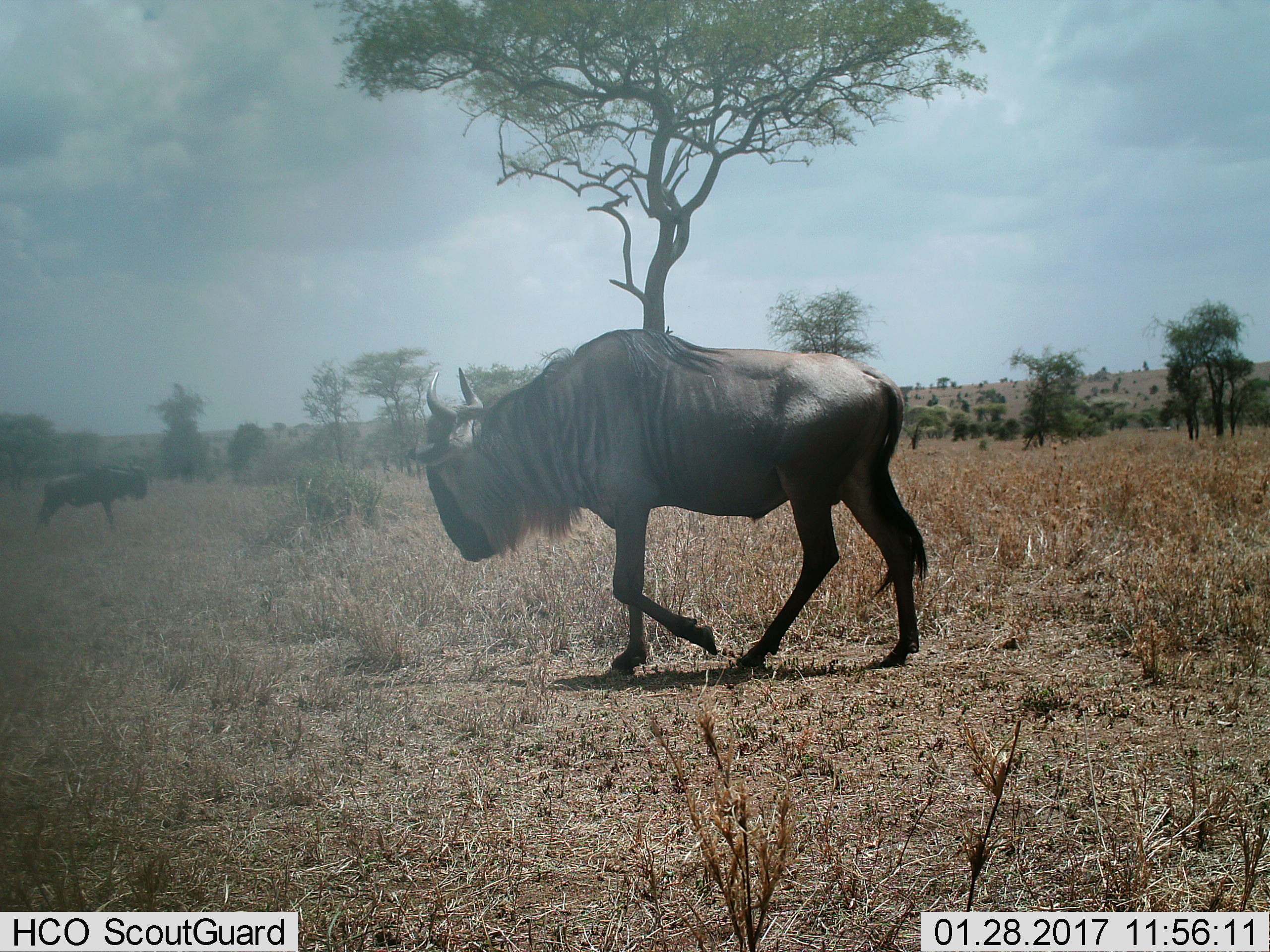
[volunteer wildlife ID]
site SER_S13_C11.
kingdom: Animalia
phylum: Chordata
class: Mammalia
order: Artiodactyla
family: Bovidae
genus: Connochaetes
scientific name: Connochaetes taurinus taurinus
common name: blue wildebeest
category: wildebeestblue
Wildebeestblue (blue wildebeest) (Connochaetes taurinus taurinus), count 2. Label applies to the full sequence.